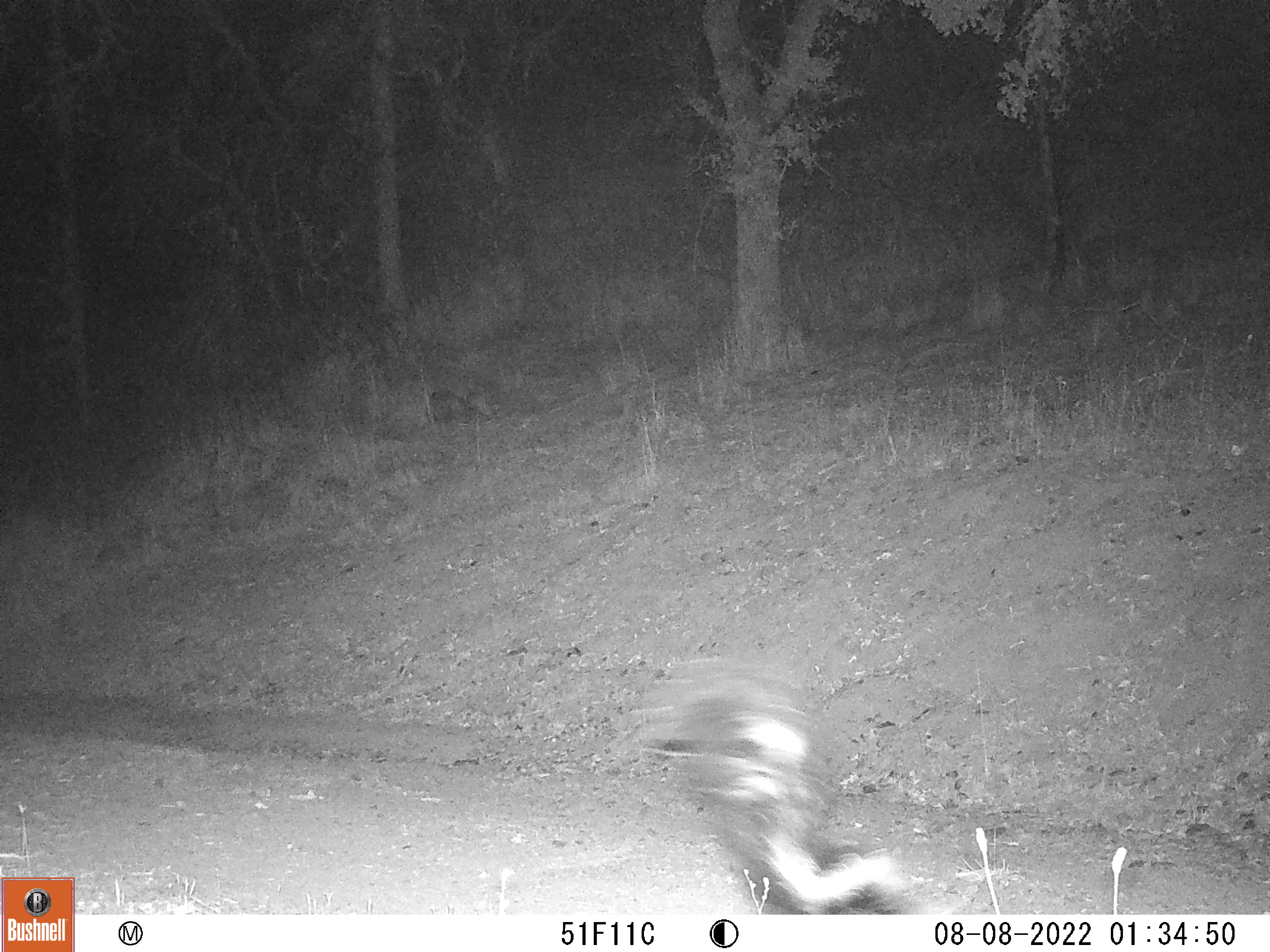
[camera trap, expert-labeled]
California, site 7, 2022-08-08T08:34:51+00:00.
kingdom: Animalia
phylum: Chordata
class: Mammalia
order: Carnivora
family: Mephitidae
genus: Mephitis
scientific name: Mephitis mephitis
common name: striped skunk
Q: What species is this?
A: Striped skunk (Mephitis mephitis).